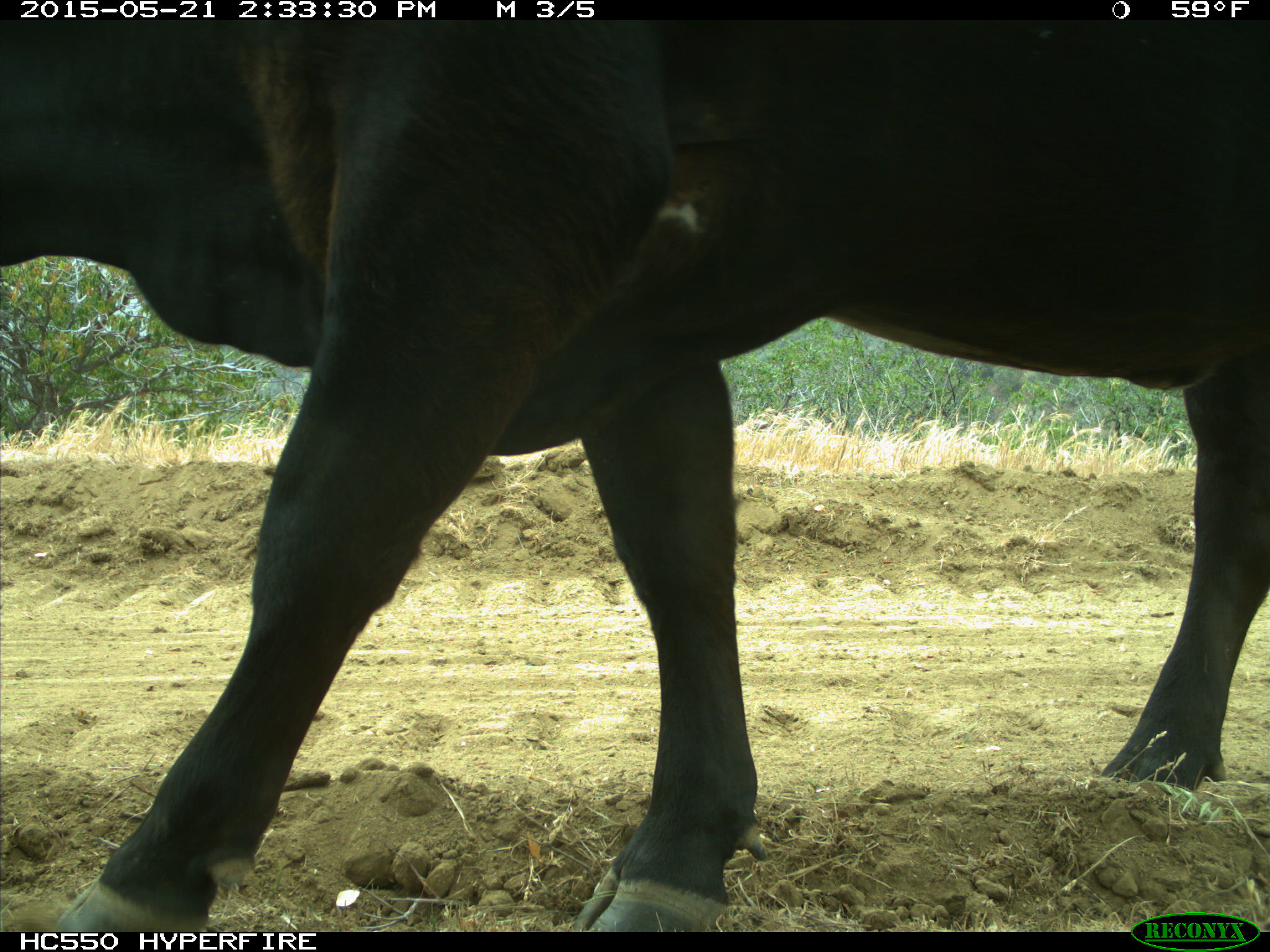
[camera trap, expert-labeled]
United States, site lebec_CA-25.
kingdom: Animalia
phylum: Chordata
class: Mammalia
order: Artiodactyla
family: Bovidae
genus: Bos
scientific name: Bos taurus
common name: domestic cow